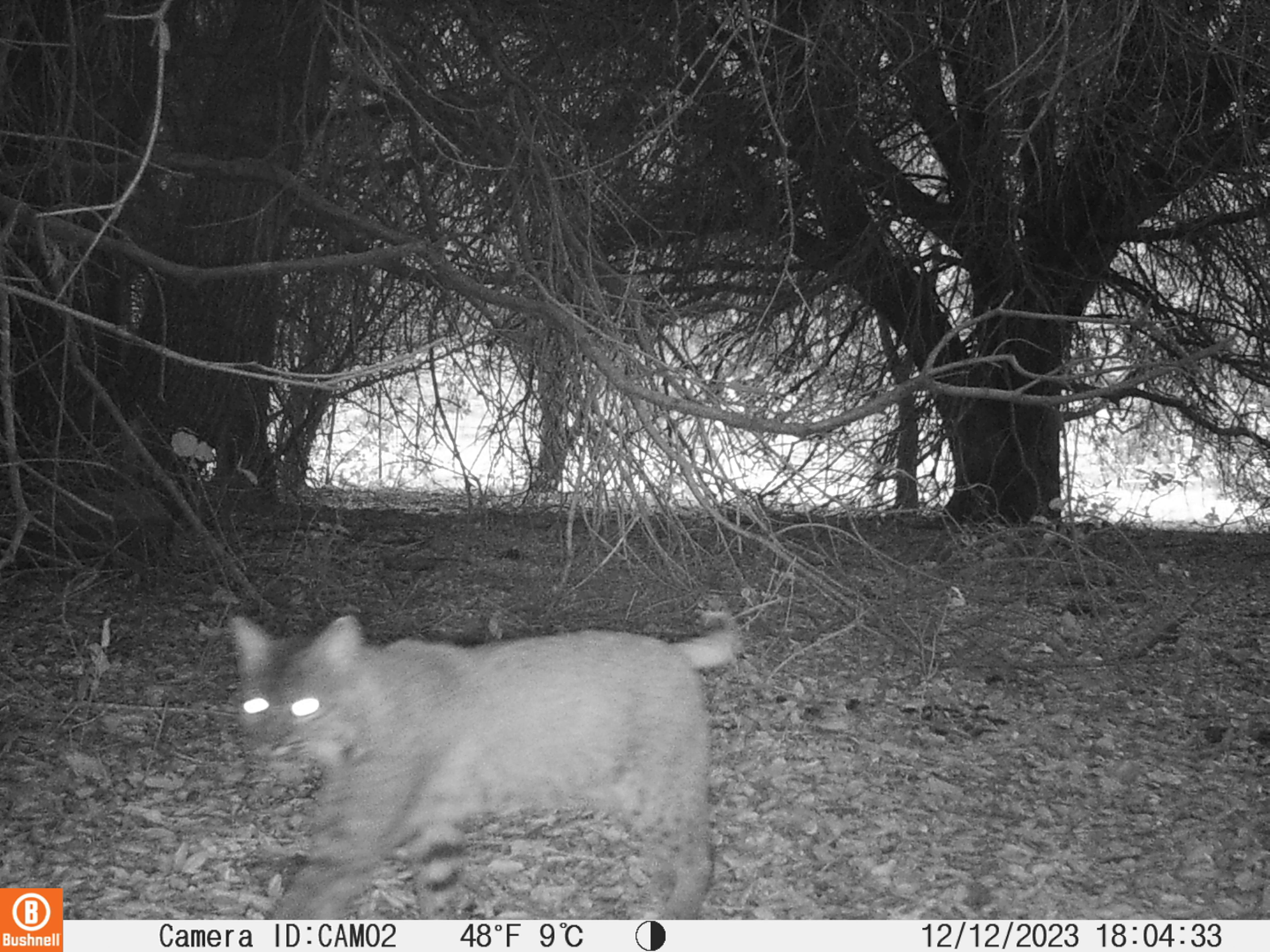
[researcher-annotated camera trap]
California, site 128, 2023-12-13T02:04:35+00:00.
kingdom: Animalia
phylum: Chordata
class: Mammalia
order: Carnivora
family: Felidae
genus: Lynx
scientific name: Lynx rufus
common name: bobcat